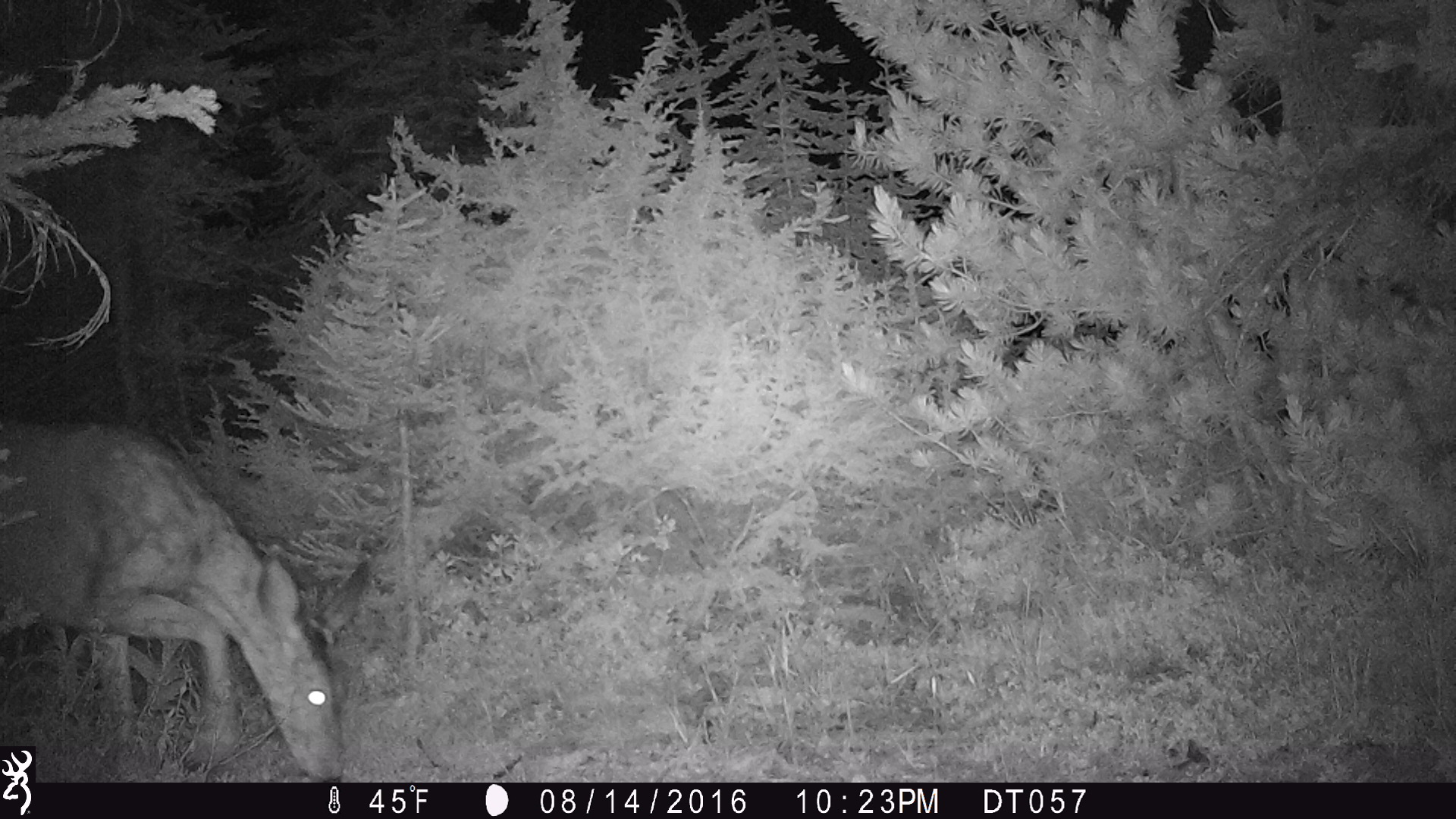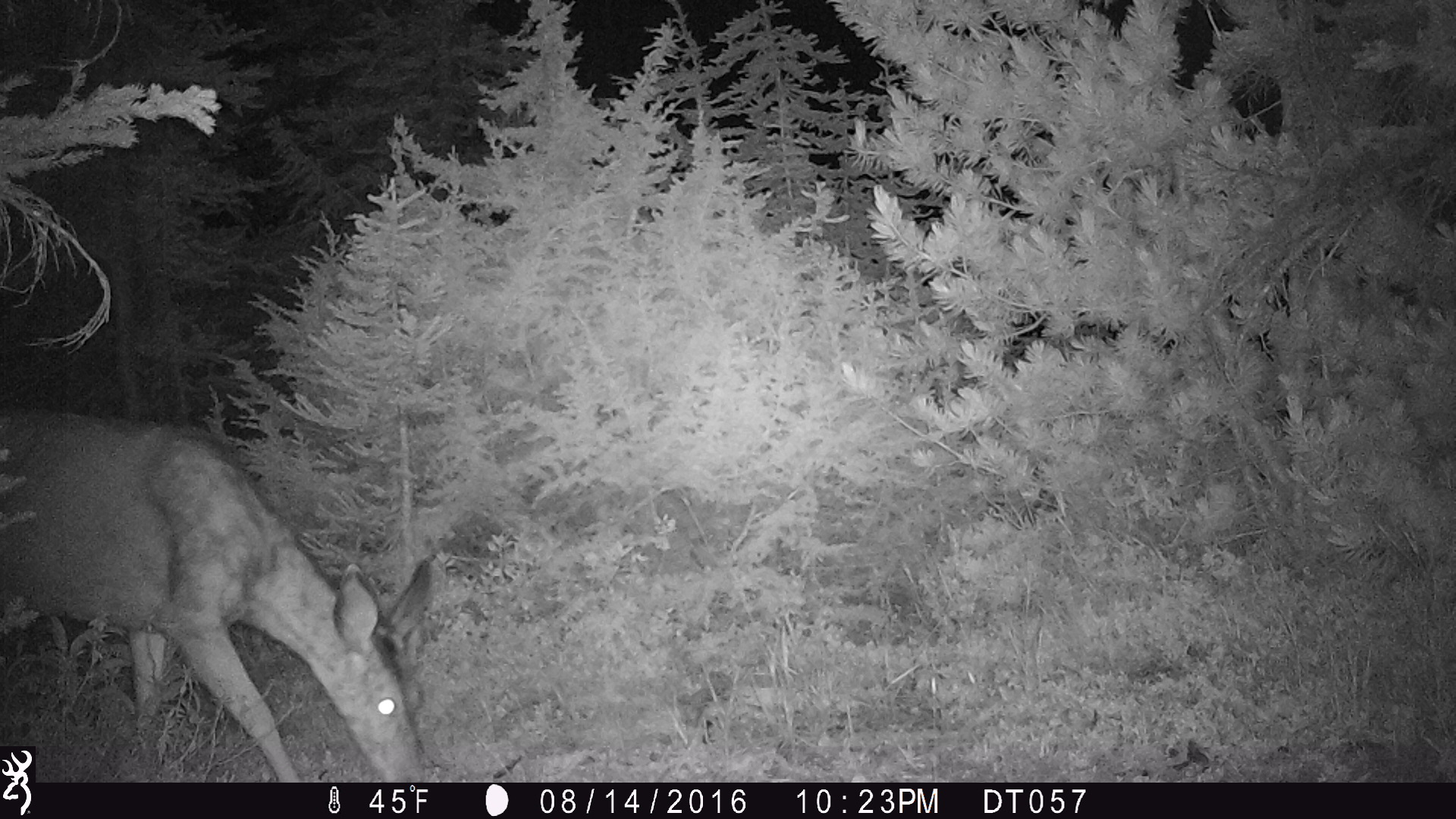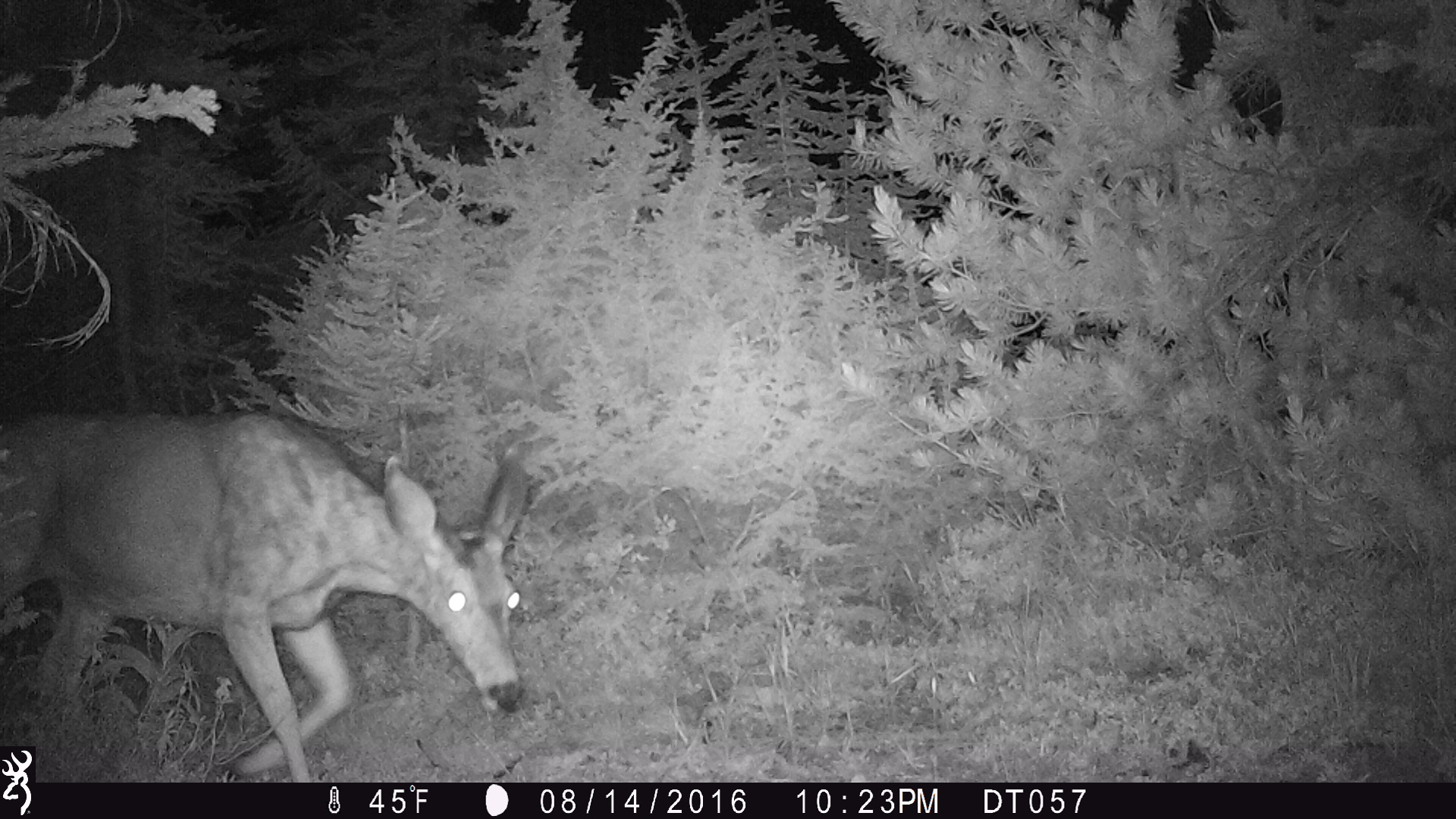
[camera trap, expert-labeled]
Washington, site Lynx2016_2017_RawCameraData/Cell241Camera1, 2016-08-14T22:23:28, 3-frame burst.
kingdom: Animalia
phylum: Chordata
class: Mammalia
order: Artiodactyla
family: Cervidae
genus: Odocoileus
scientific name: Odocoileus hemionus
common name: mule deer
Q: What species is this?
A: Odocoileus hemionus (mule deer).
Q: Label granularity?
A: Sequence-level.